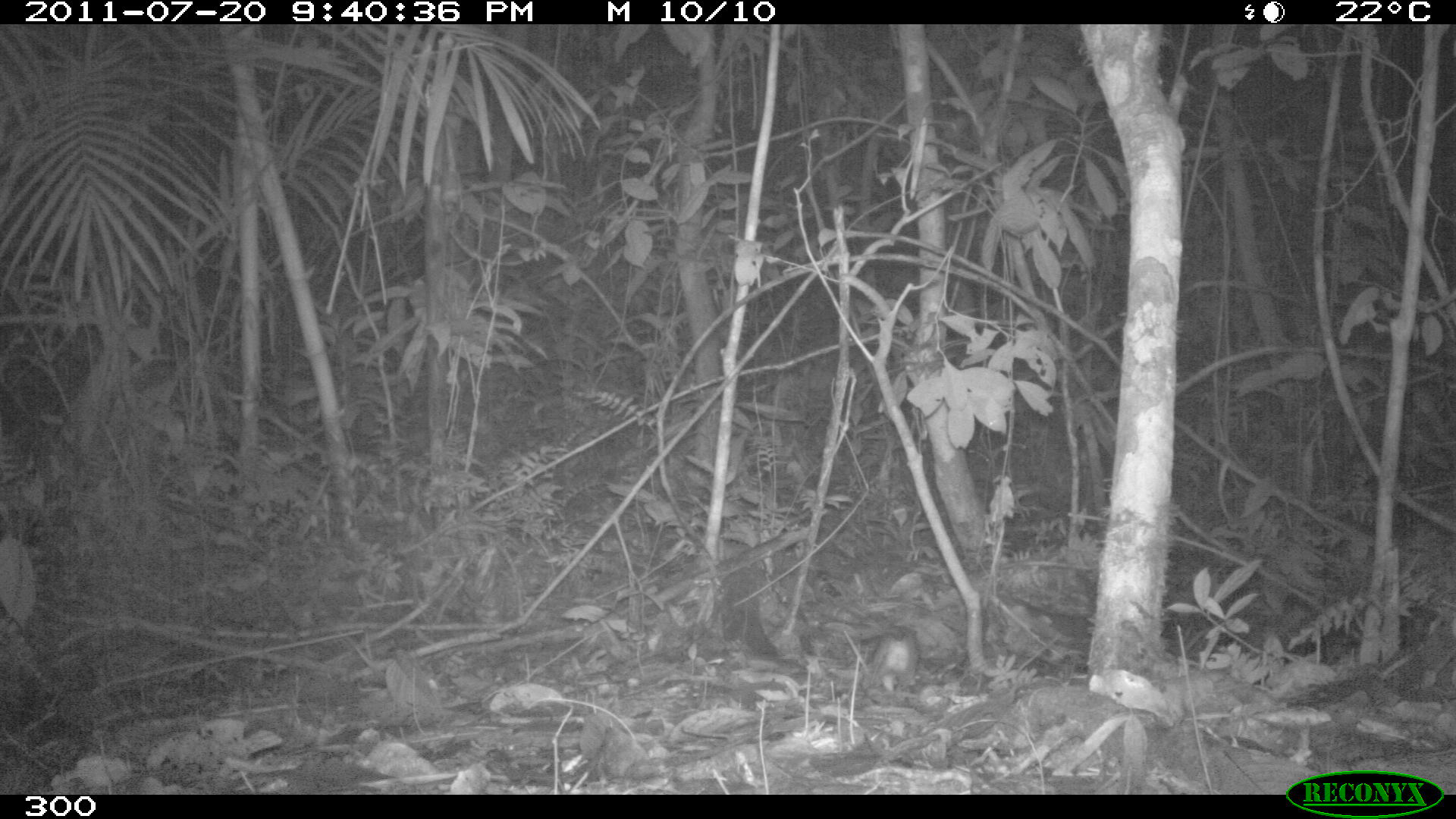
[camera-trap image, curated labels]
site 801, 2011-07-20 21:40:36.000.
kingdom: Animalia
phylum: Chordata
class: Mammalia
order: Didelphimorphia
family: Didelphidae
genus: Philander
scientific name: Philander opossum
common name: gray four-eyed opossum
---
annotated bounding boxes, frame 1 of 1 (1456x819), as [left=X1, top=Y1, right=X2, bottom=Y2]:
philander opossum: [left=860, top=624, right=918, bottom=695]